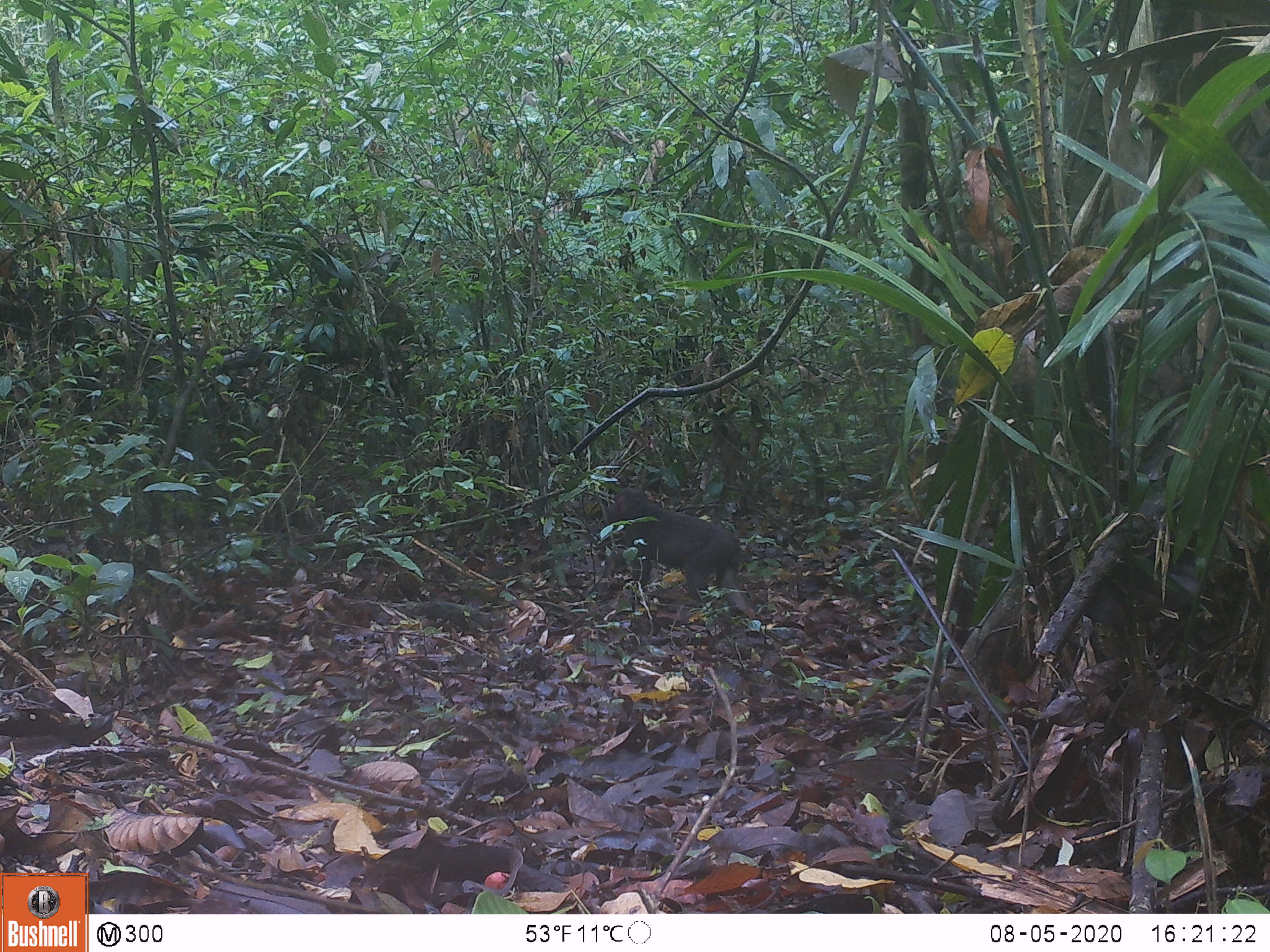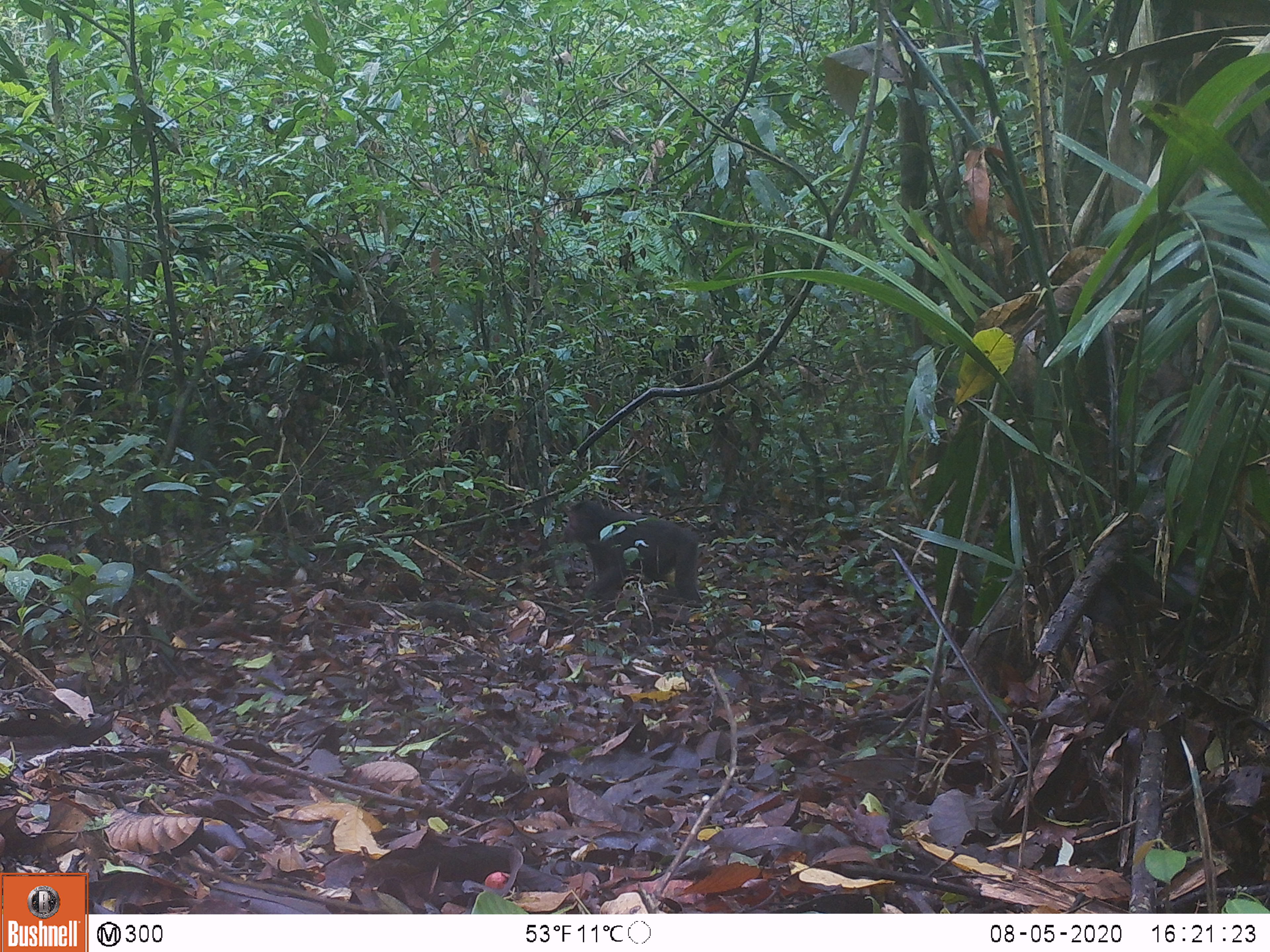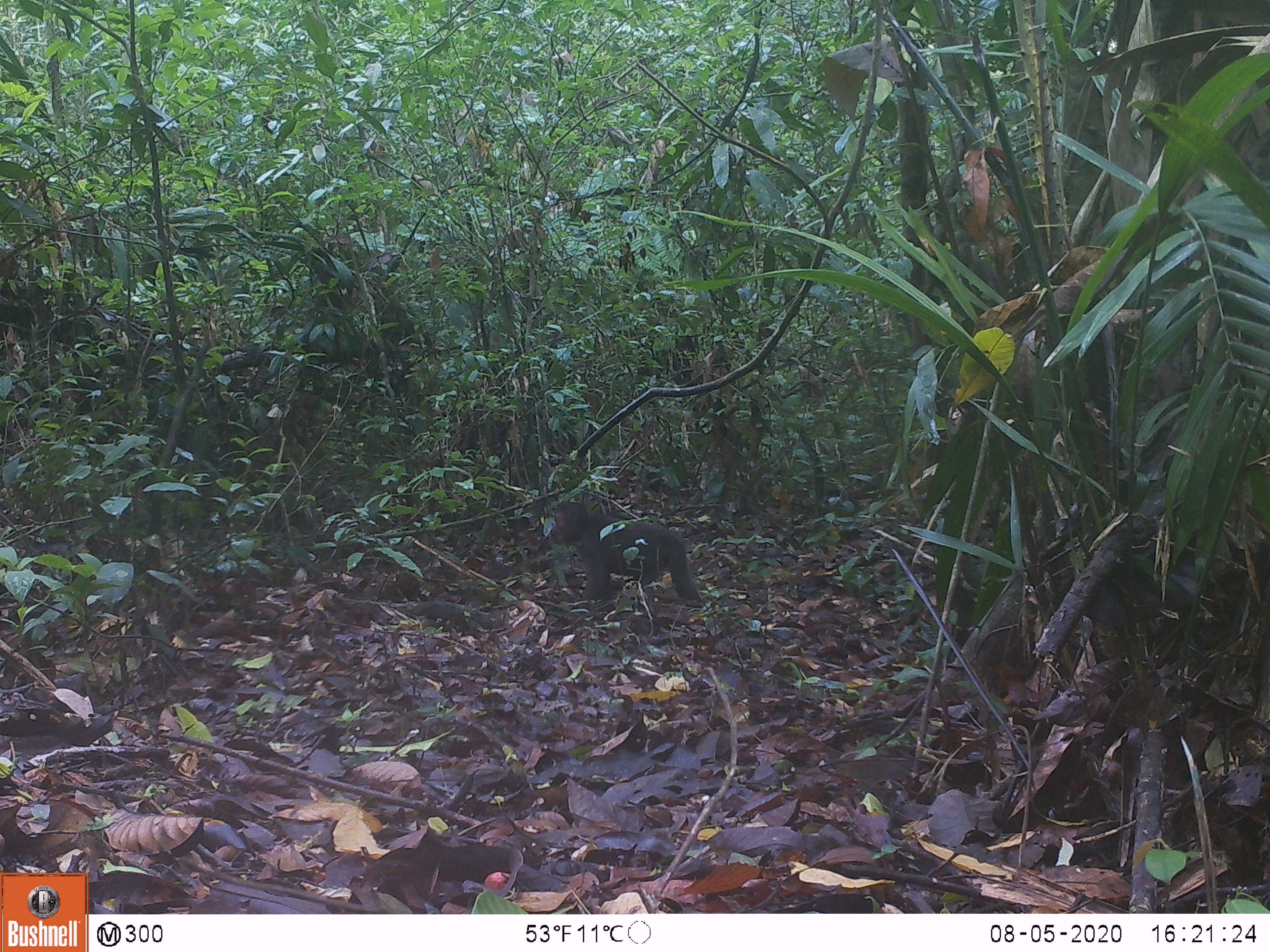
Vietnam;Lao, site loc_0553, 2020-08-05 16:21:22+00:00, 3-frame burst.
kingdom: Animalia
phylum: Chordata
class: Mammalia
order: Primates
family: Cercopithecidae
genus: Macaca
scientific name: Macaca arctoides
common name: stump-tailed macaque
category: stump tailed macaque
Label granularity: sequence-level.